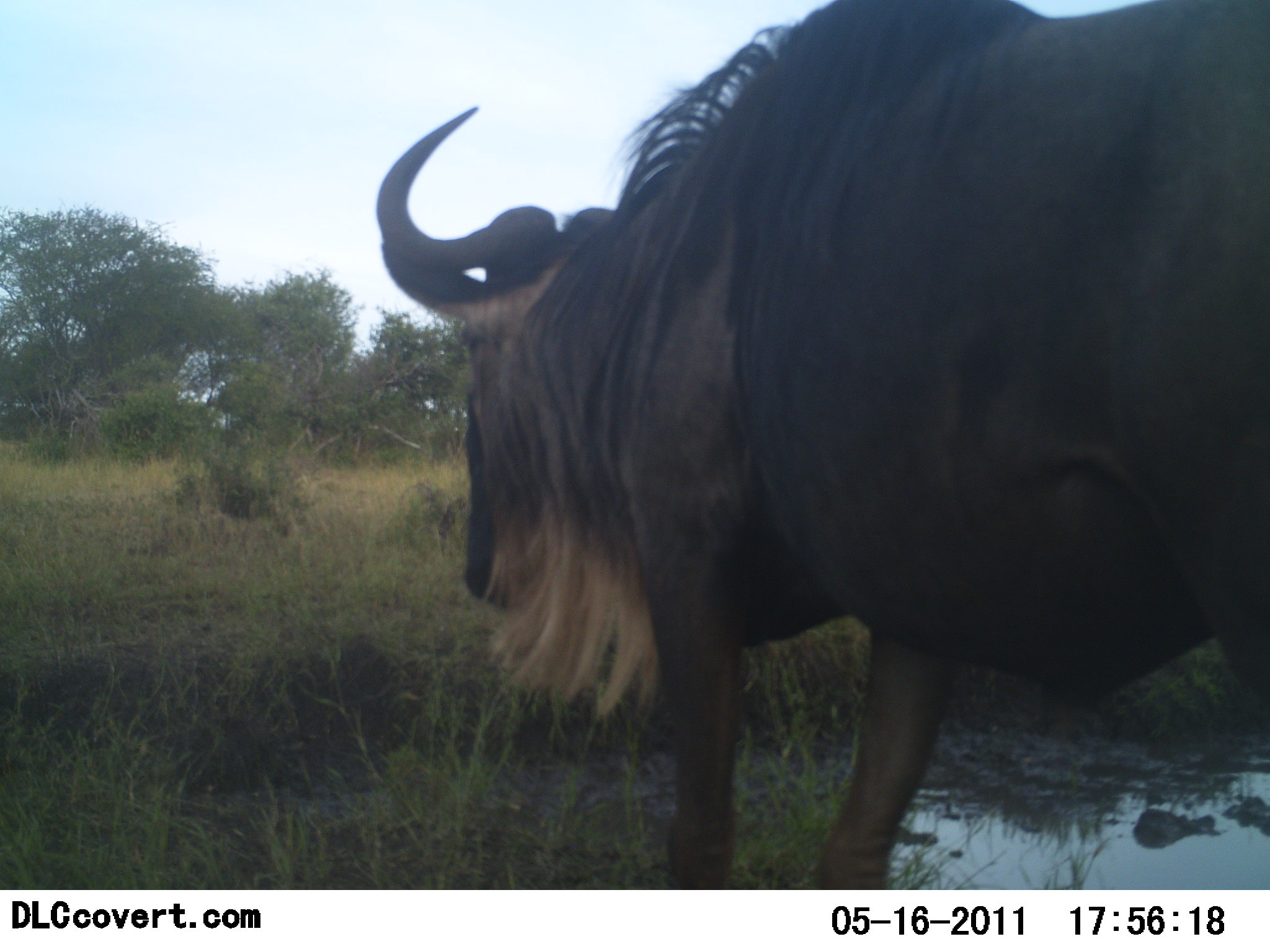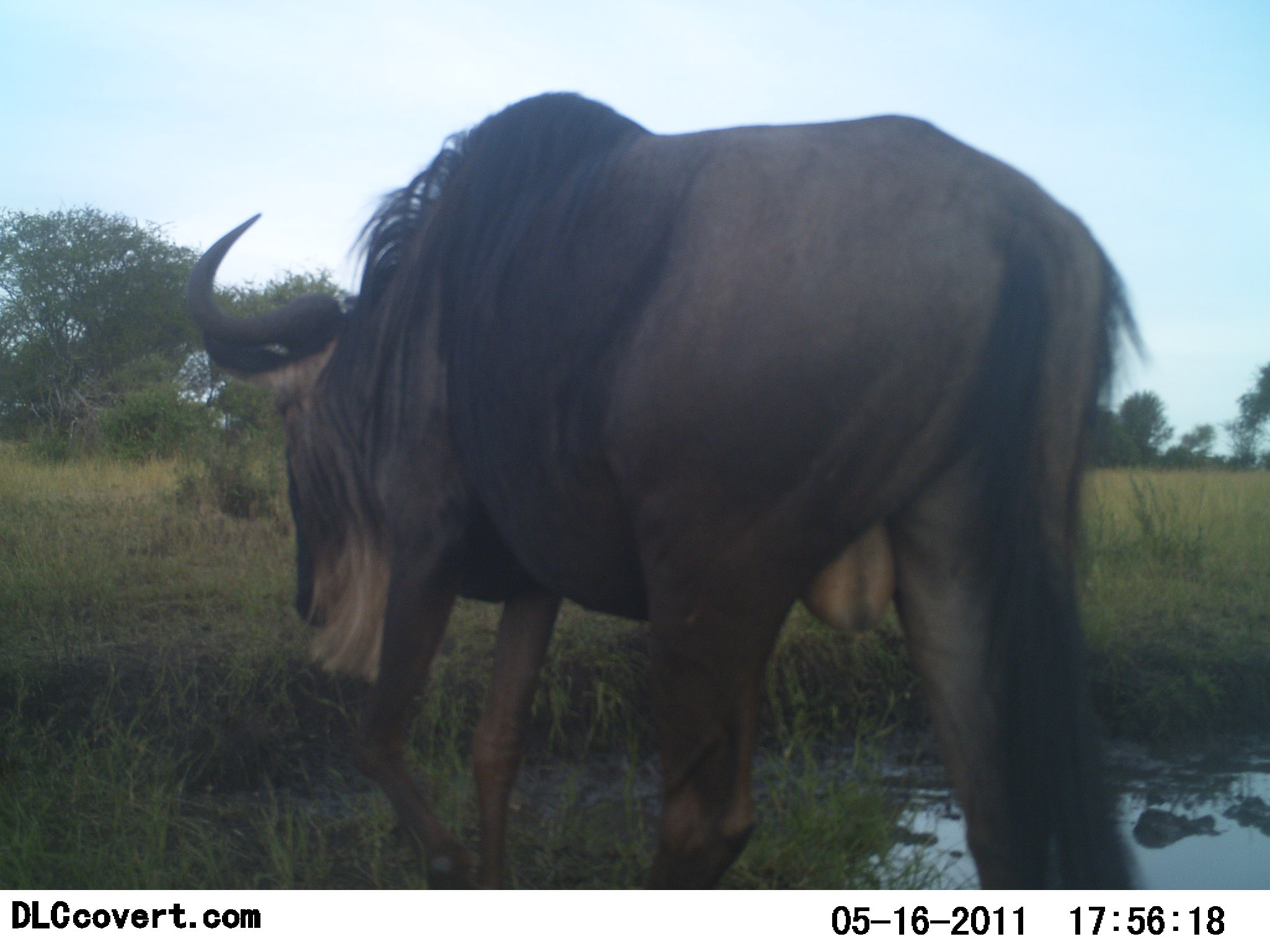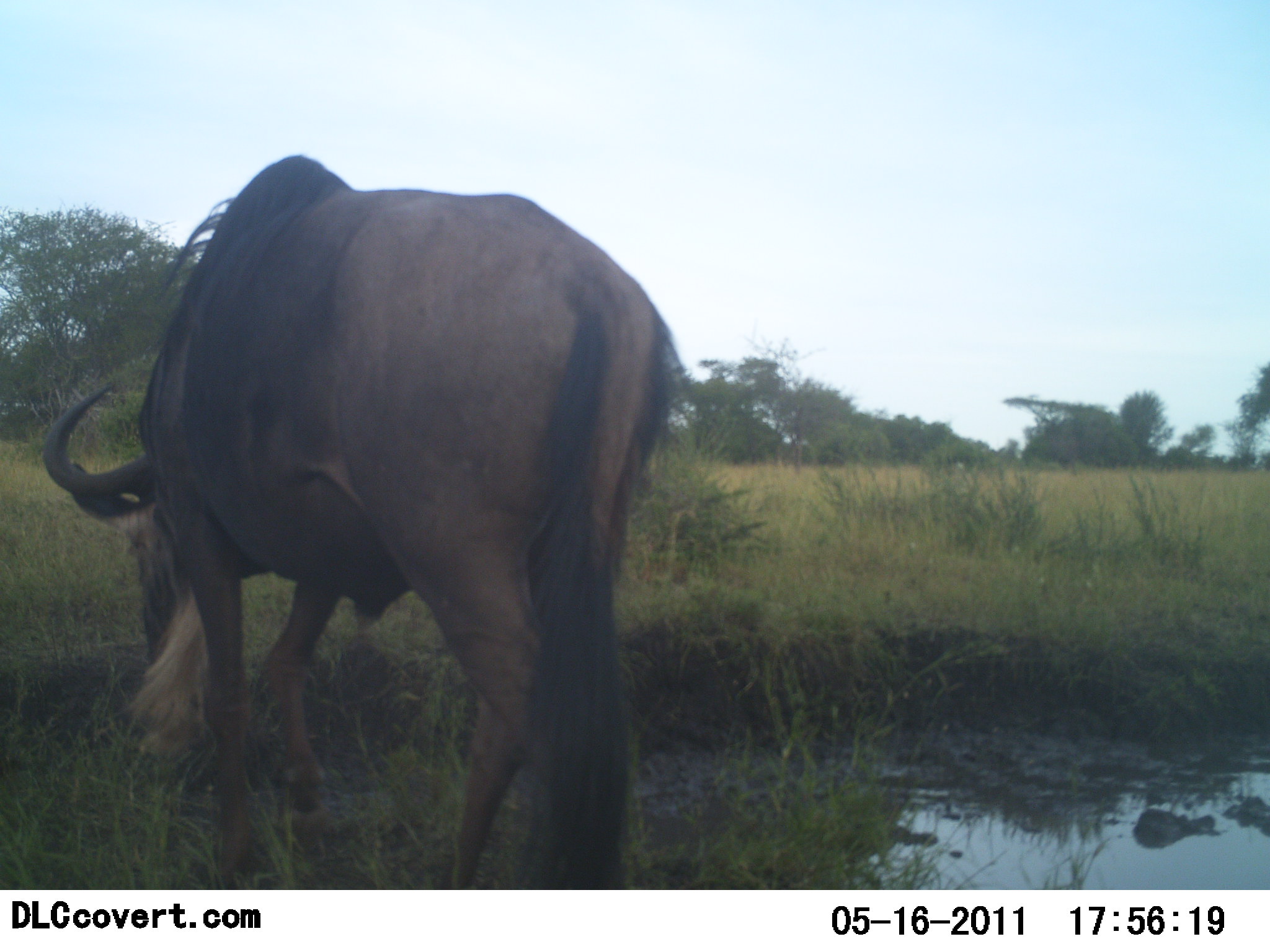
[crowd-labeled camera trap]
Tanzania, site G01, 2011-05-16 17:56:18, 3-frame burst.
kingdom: Animalia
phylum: Chordata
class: Mammalia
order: Artiodactyla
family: Bovidae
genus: Connochaetes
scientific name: Connochaetes taurinus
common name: blue wildebeest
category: wildebeest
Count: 1.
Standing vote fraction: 21%.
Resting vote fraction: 0%.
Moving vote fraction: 86%.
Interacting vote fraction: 0%.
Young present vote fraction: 0%.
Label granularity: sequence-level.